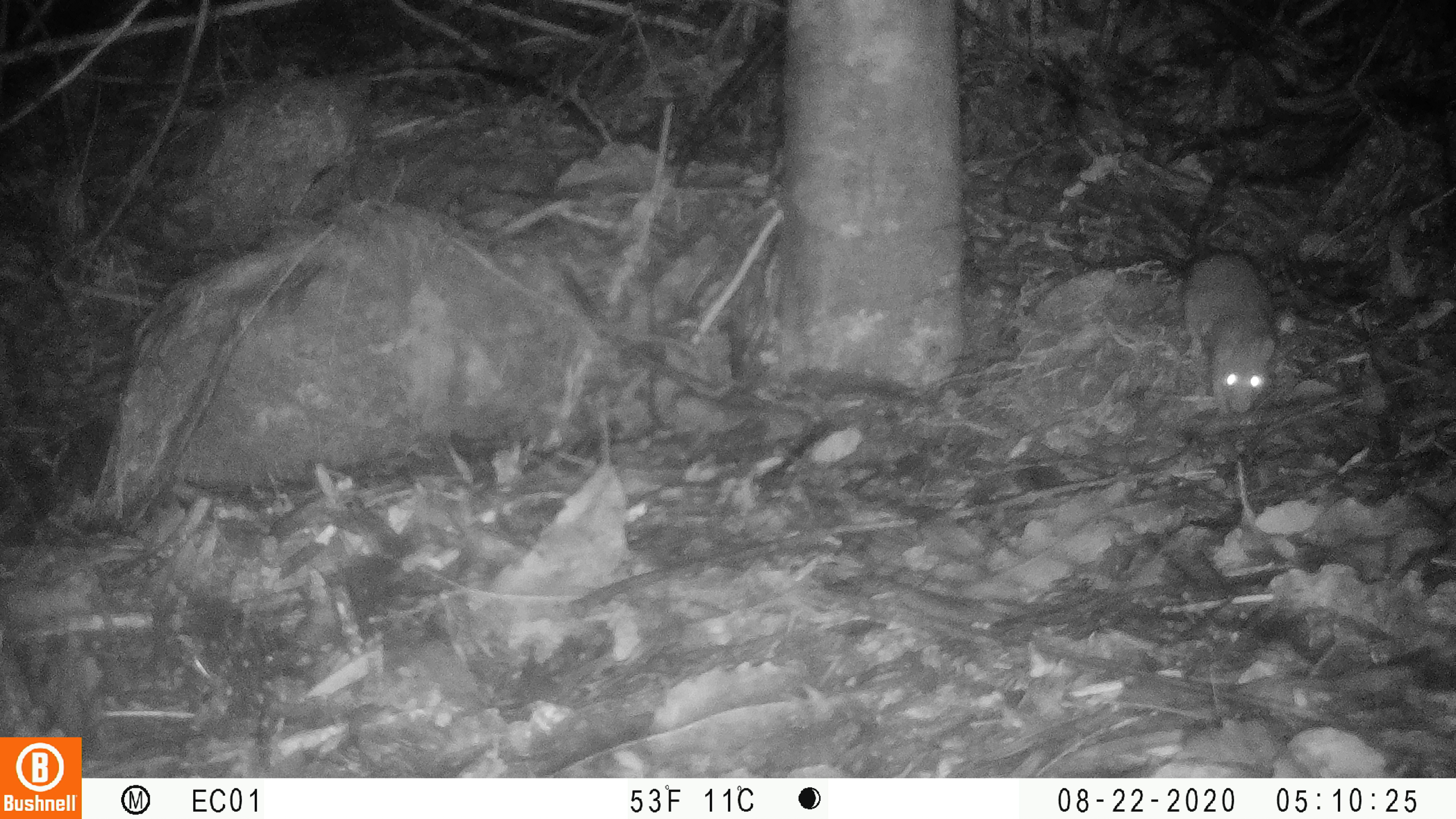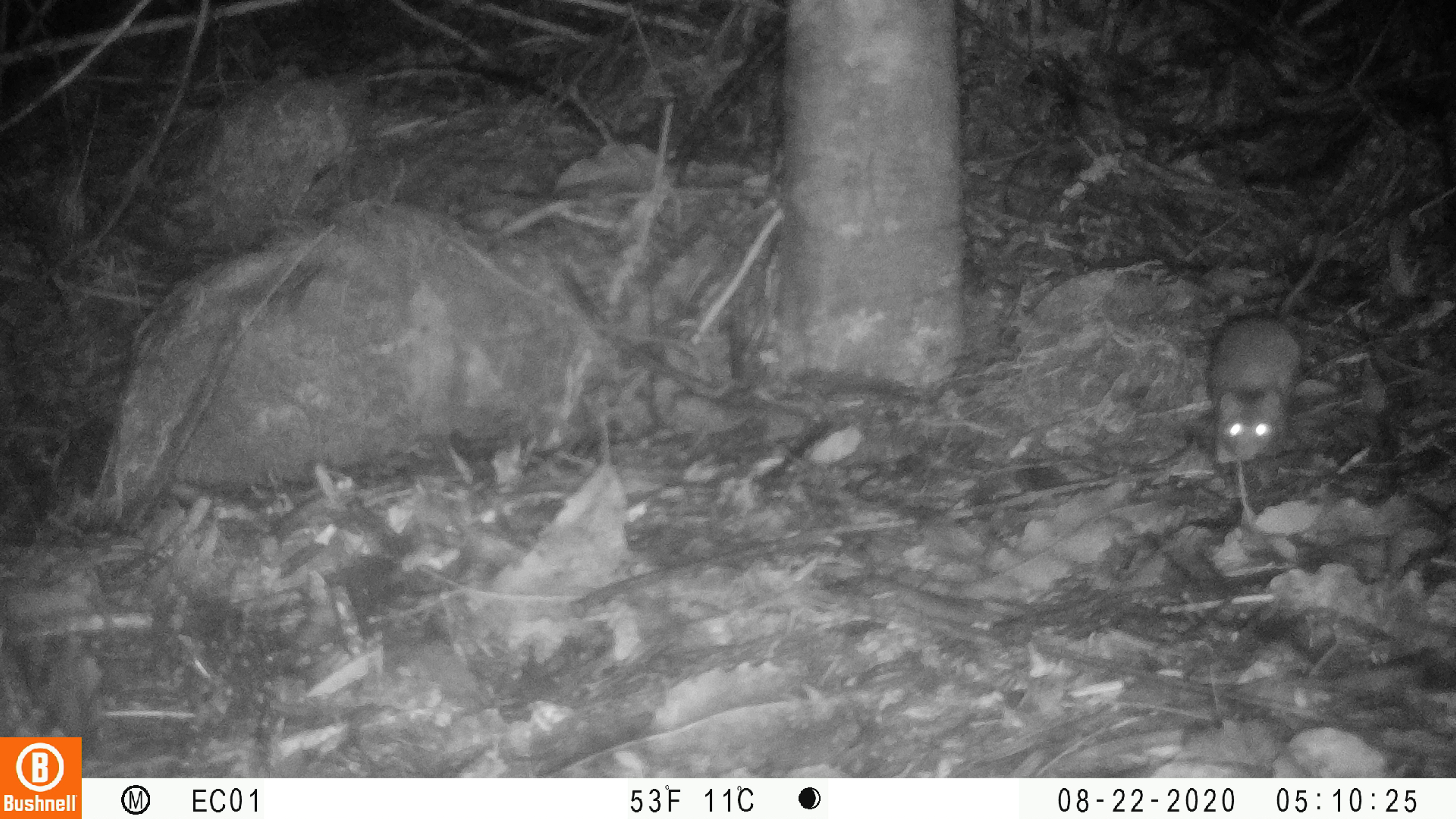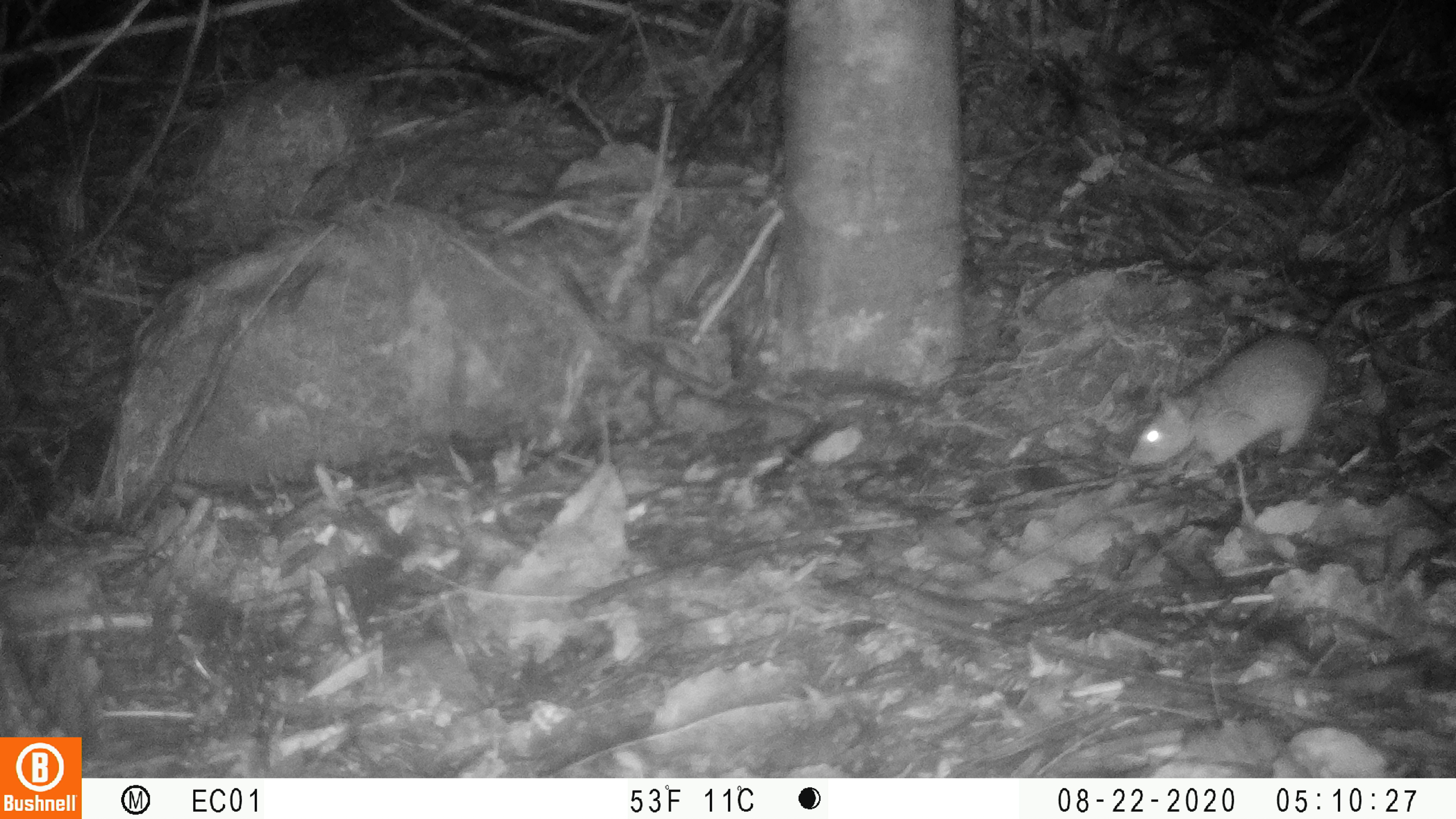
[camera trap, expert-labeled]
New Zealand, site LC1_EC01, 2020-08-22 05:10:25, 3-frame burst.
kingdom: Animalia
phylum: Chordata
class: Mammalia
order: Rodentia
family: Muridae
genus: Rattus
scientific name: Rattus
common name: rat